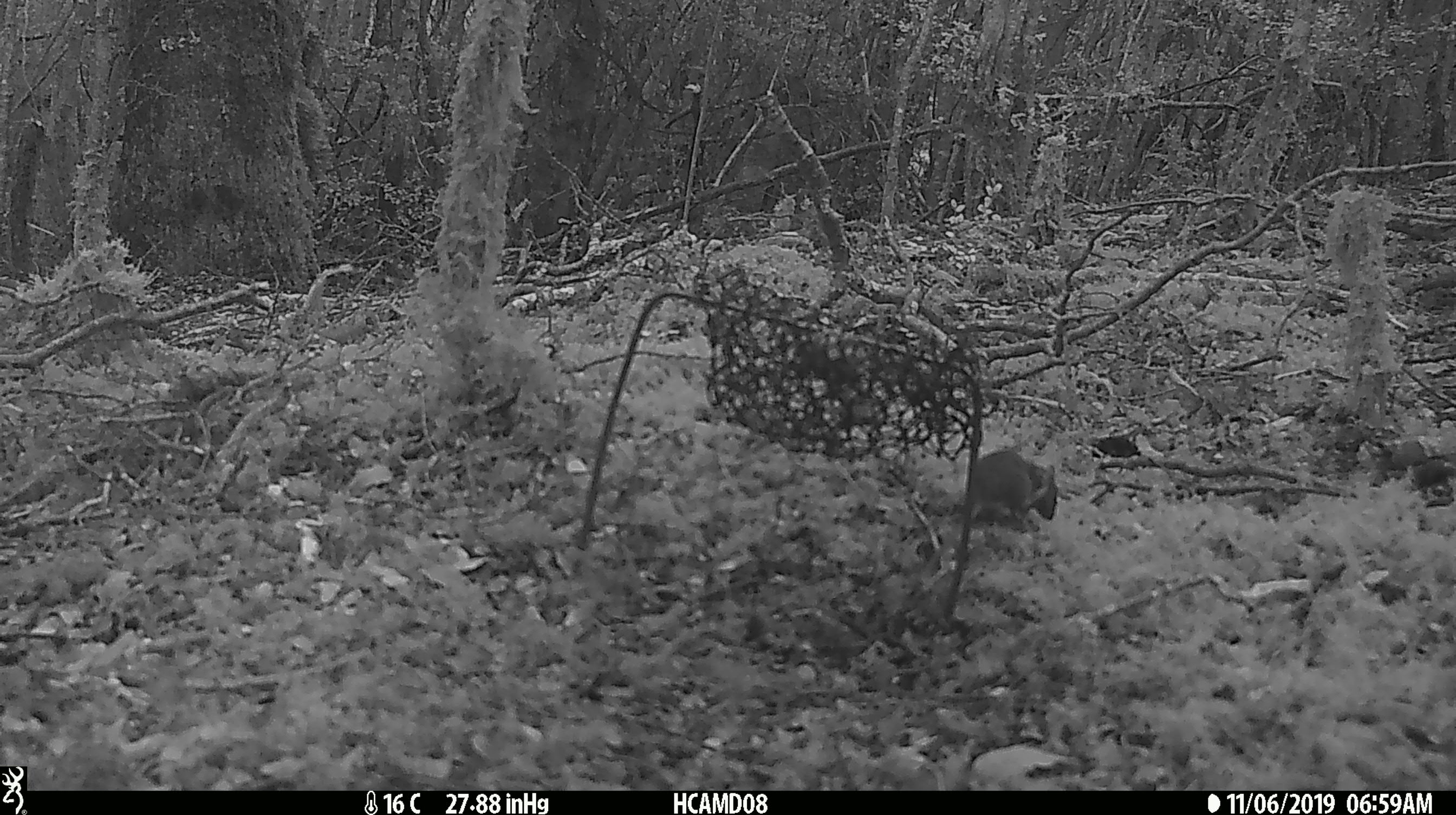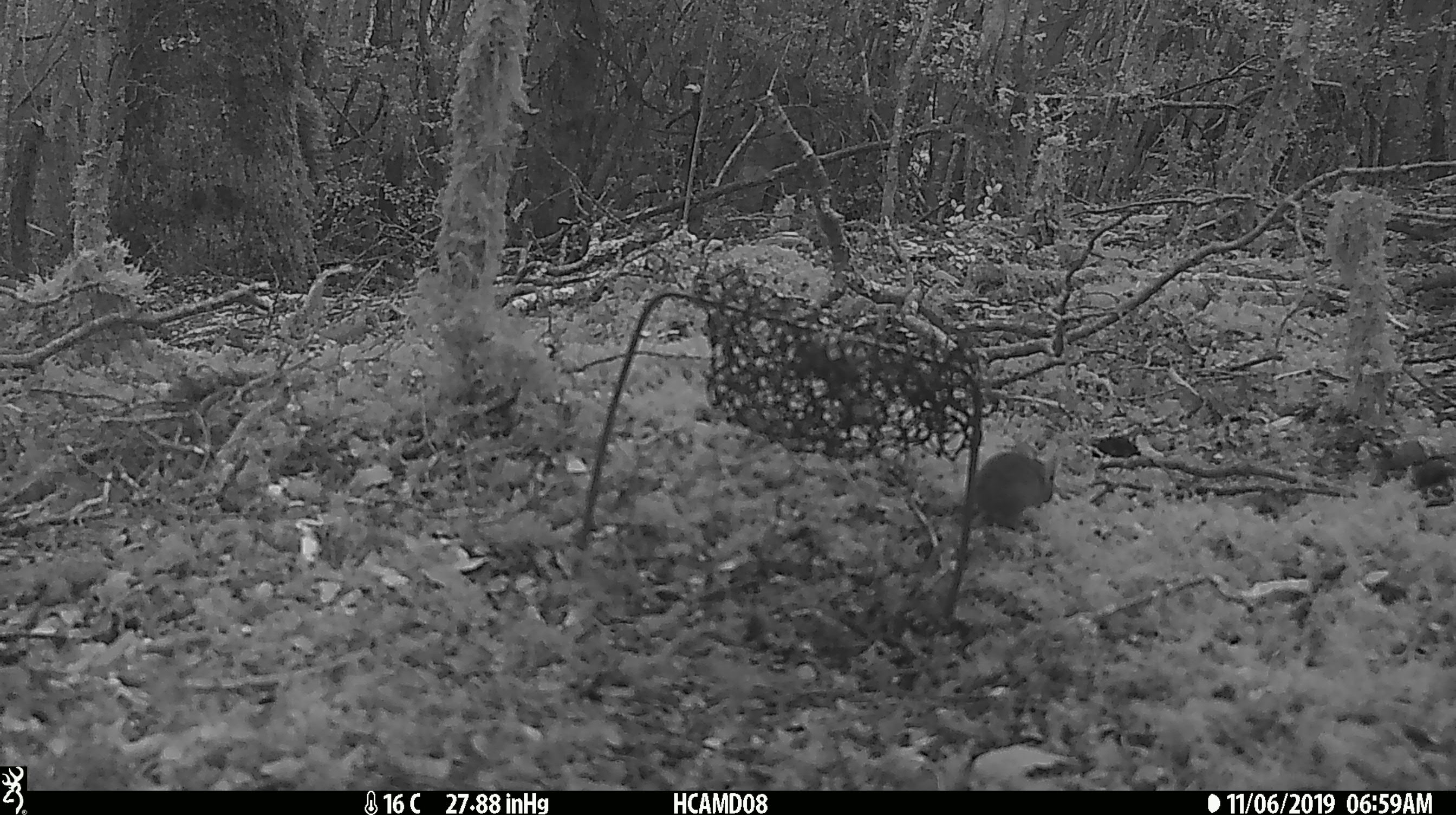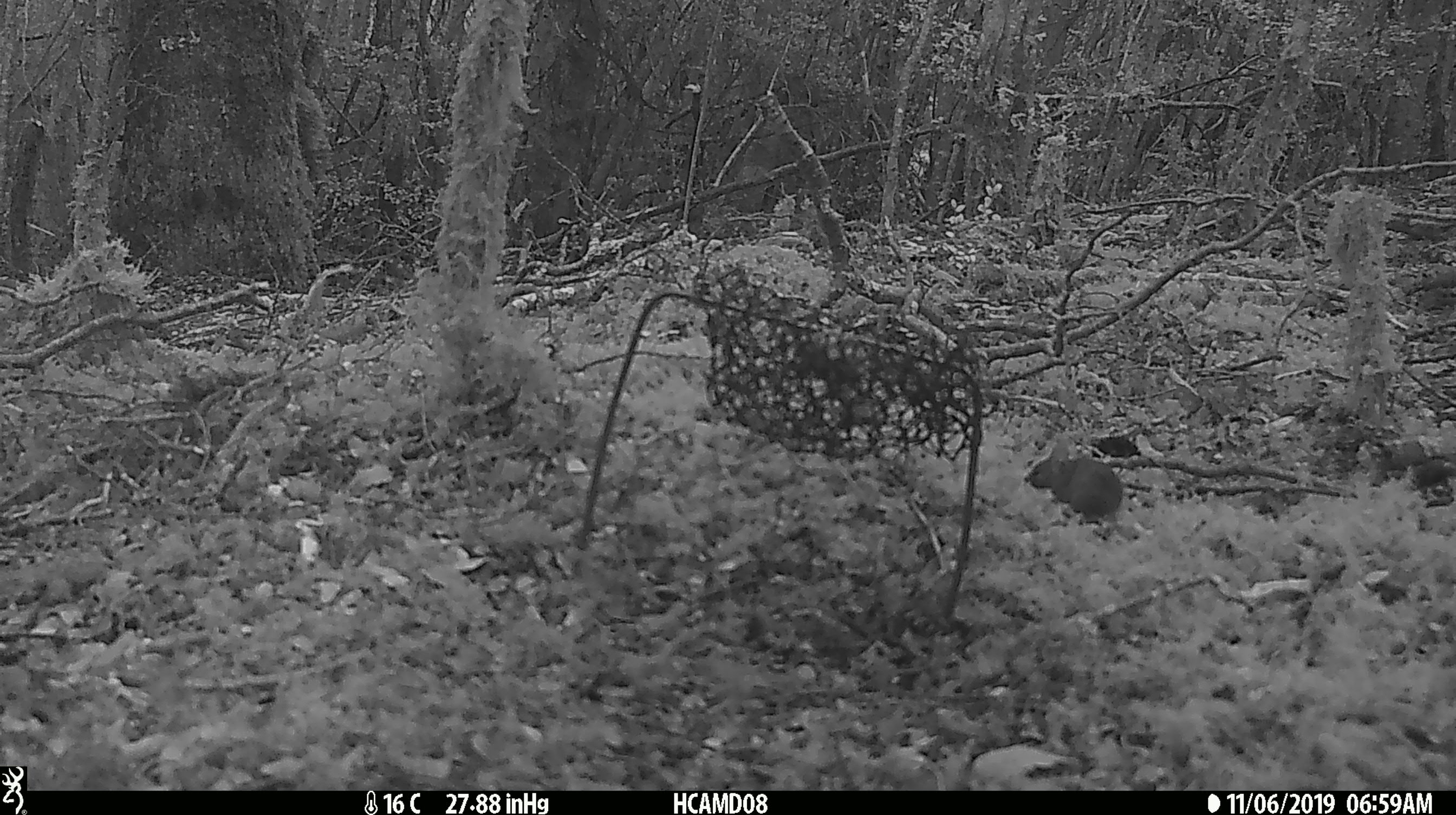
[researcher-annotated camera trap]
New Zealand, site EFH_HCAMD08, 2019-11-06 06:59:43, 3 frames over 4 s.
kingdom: Animalia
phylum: Chordata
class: Mammalia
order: Rodentia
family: Muridae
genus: Mus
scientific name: Mus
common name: mouse